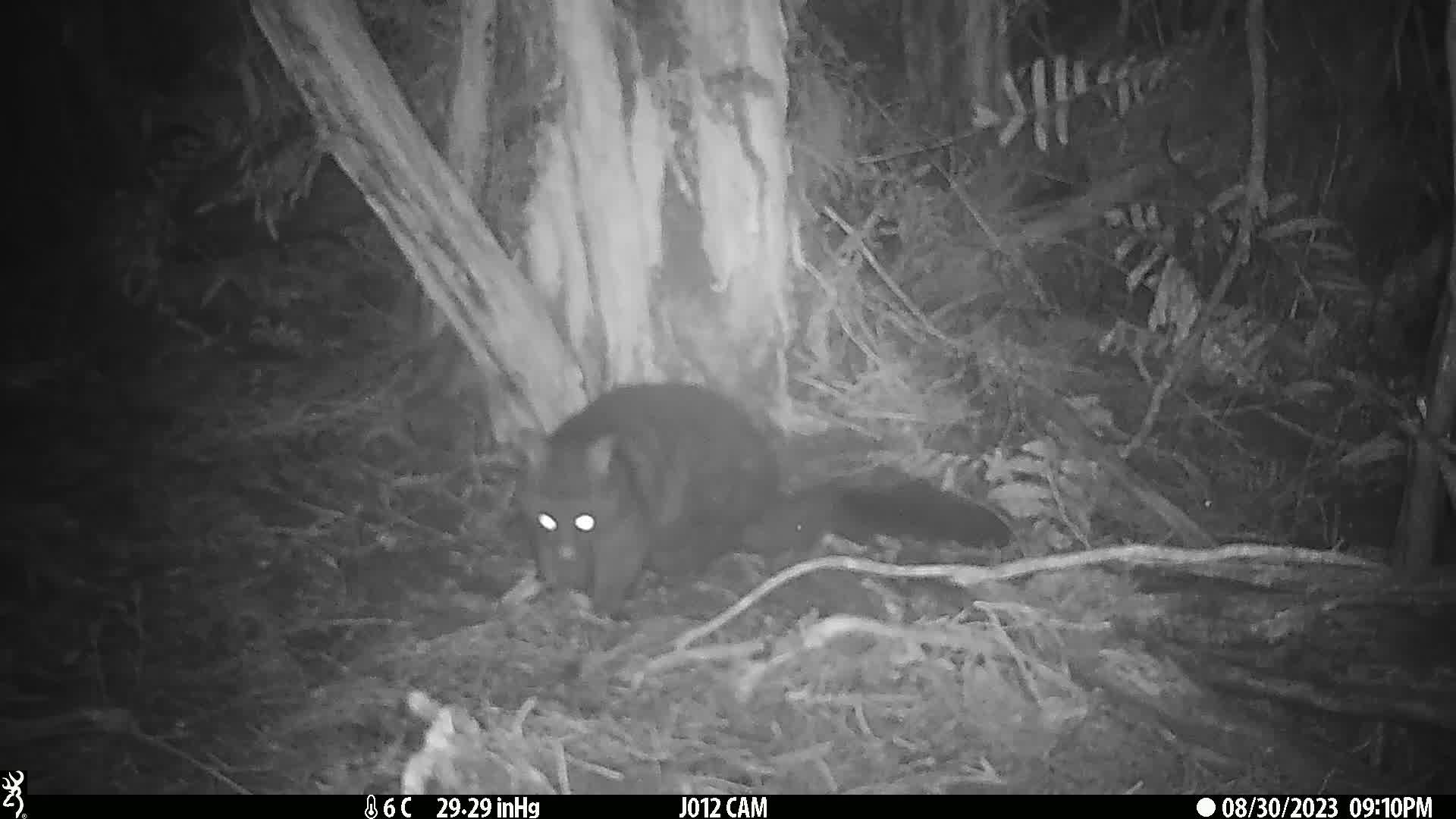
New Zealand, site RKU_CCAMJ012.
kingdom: Animalia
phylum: Chordata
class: Mammalia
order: Diprotodontia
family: Phalangeridae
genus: Trichosurus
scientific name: Trichosurus vulpecula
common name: common brushtail possum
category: possum